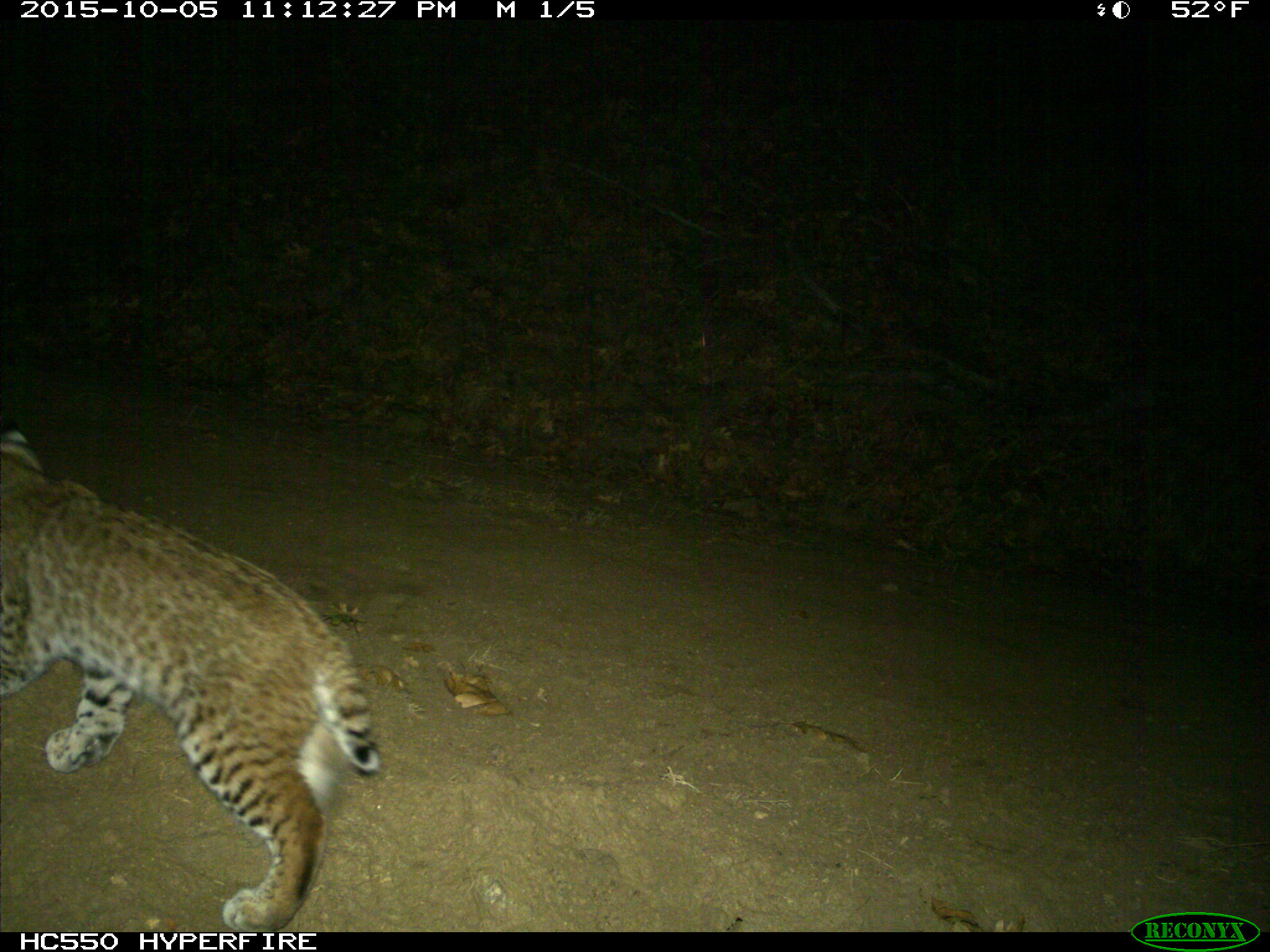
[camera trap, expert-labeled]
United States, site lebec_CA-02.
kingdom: Animalia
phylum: Chordata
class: Mammalia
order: Carnivora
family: Felidae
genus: Lynx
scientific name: Lynx rufus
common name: bobcat